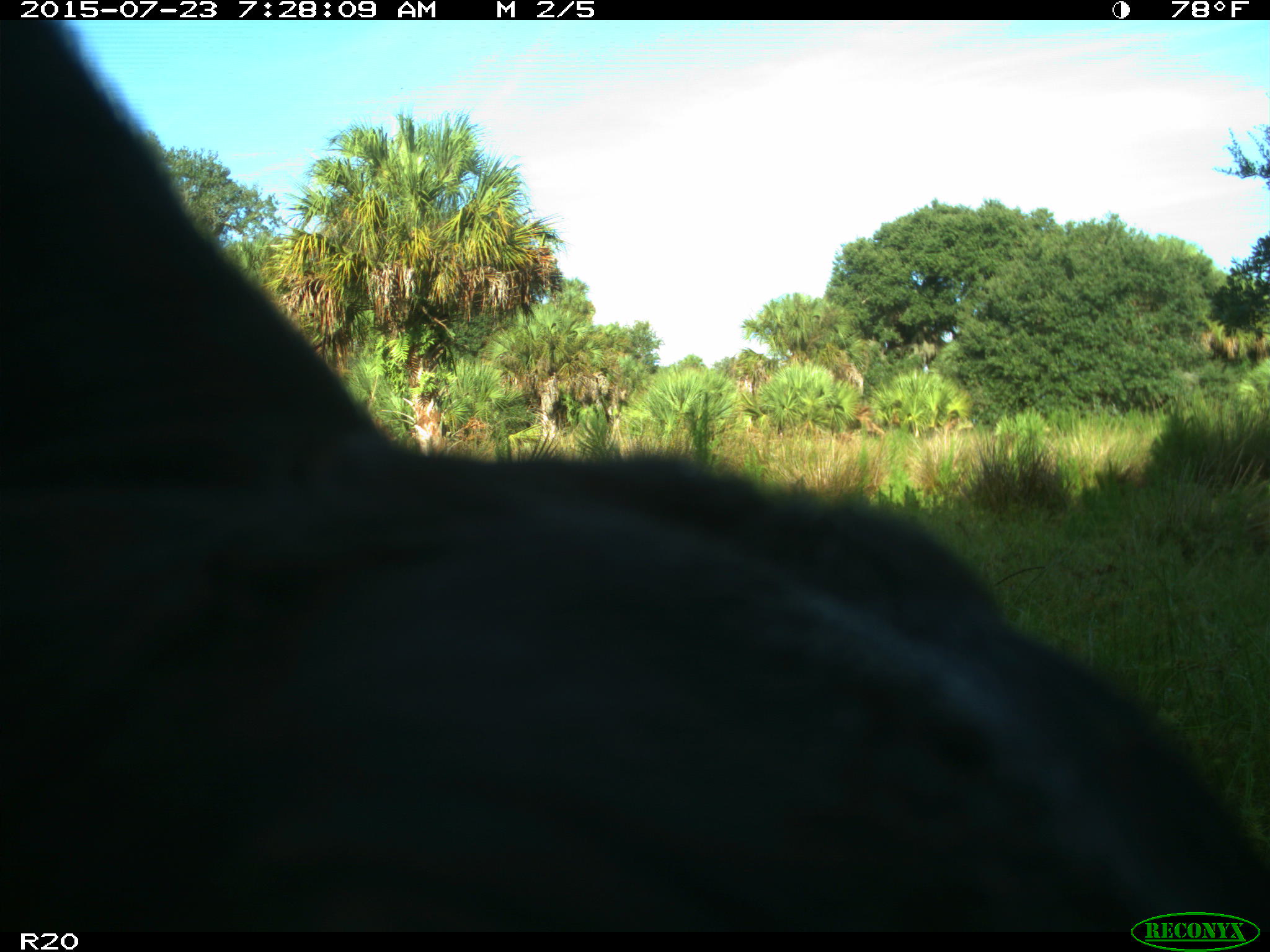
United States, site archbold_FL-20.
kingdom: Animalia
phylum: Chordata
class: Mammalia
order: Artiodactyla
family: Bovidae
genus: Bos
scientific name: Bos taurus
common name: domestic cow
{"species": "Bos taurus (domestic cow)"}